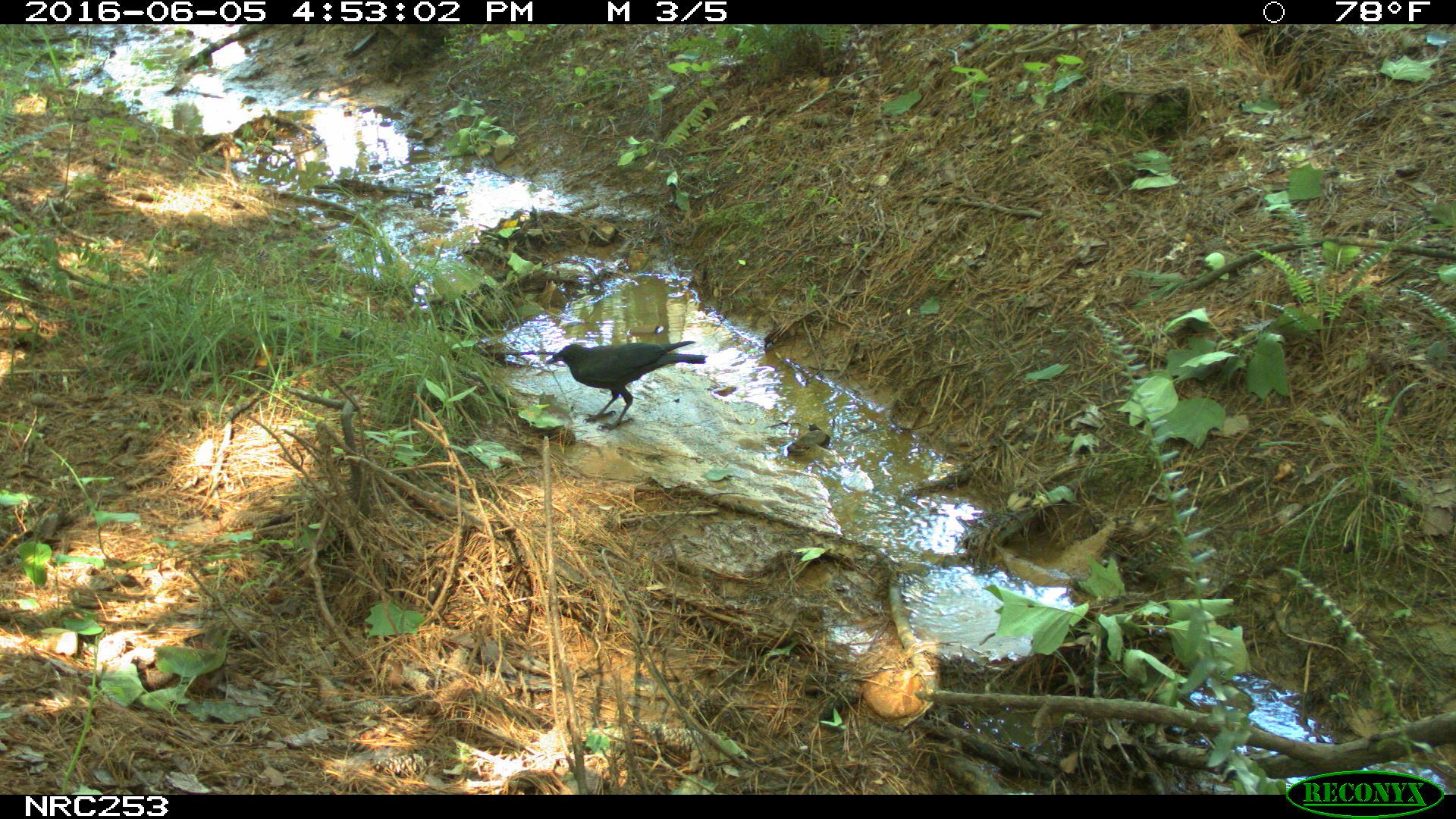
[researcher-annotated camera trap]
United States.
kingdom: Animalia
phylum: Chordata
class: Aves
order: Passeriformes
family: Corvidae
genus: Corvus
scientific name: Corvus brachyrhynchos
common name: american crow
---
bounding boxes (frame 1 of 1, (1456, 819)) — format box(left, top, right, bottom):
American Crow: box(534, 321, 712, 421)